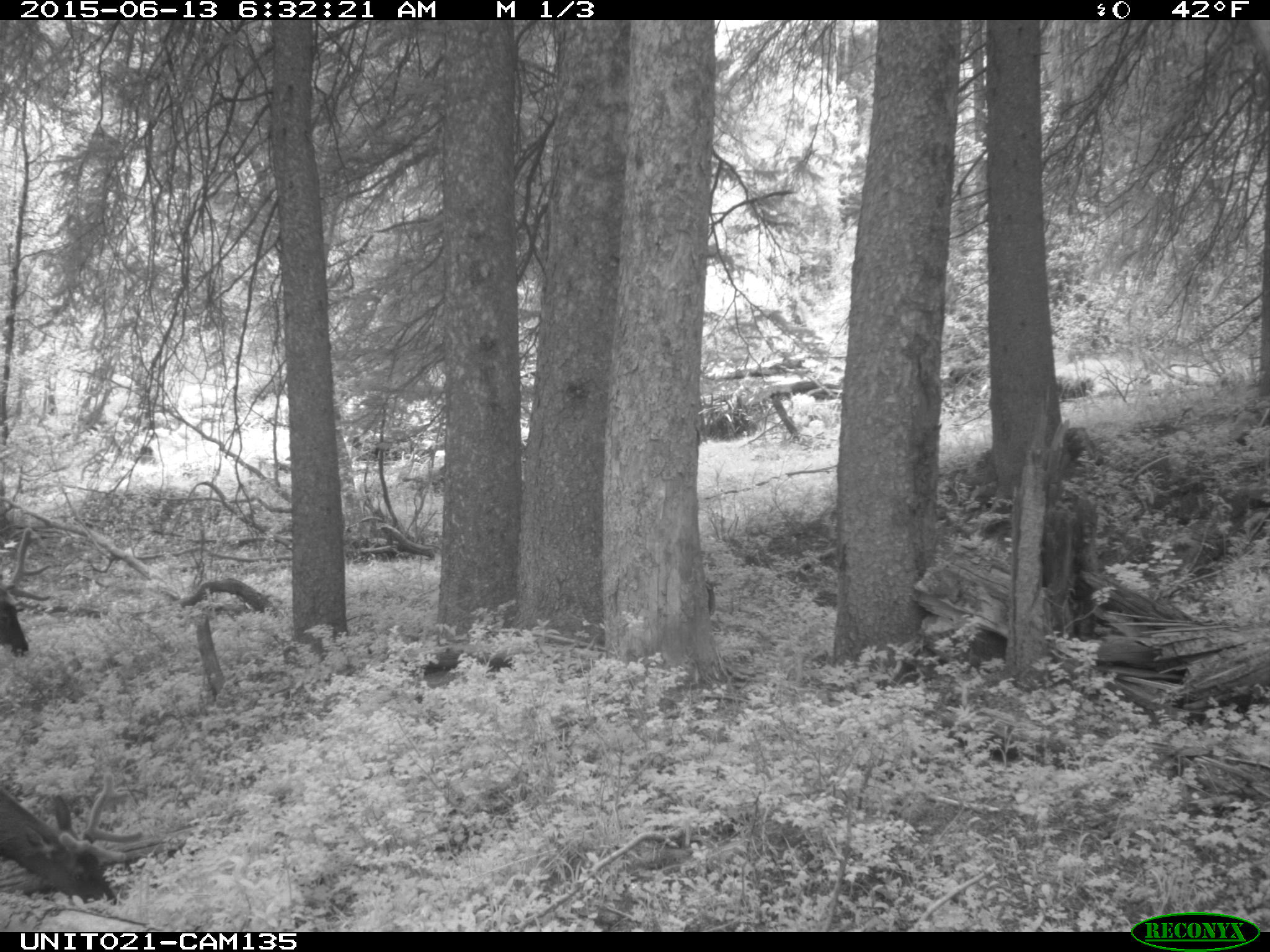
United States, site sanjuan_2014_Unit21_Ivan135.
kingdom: Animalia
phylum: Chordata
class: Mammalia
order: Artiodactyla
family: Cervidae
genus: Cervus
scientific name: Cervus elaphus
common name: red deer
Cervus elaphus (red deer).